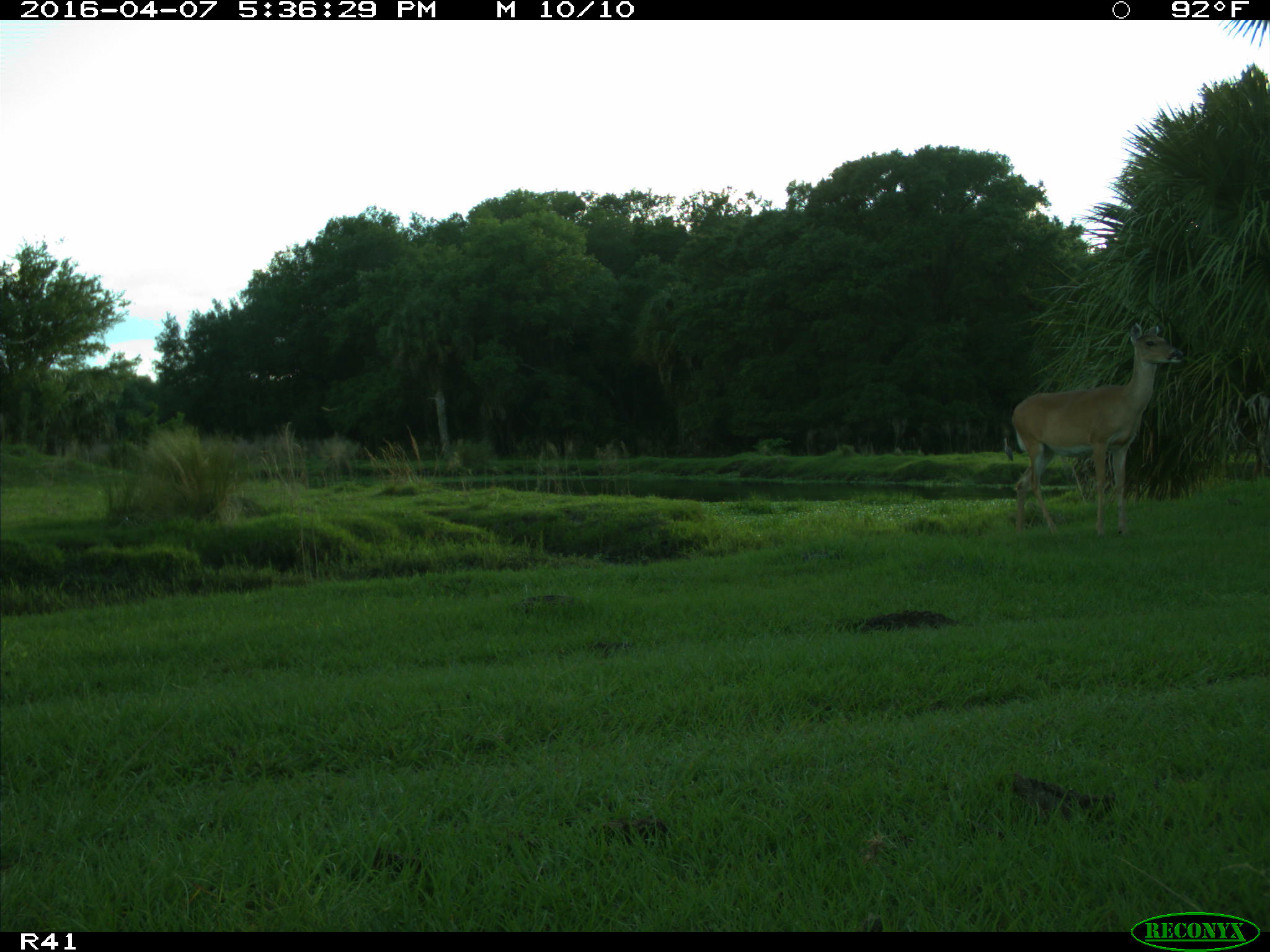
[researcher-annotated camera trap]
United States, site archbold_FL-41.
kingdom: Animalia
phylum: Chordata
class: Mammalia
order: Artiodactyla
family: Cervidae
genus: Odocoileus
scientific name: Odocoileus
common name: deer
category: unidentified deer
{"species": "unidentified deer (deer) (Odocoileus)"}